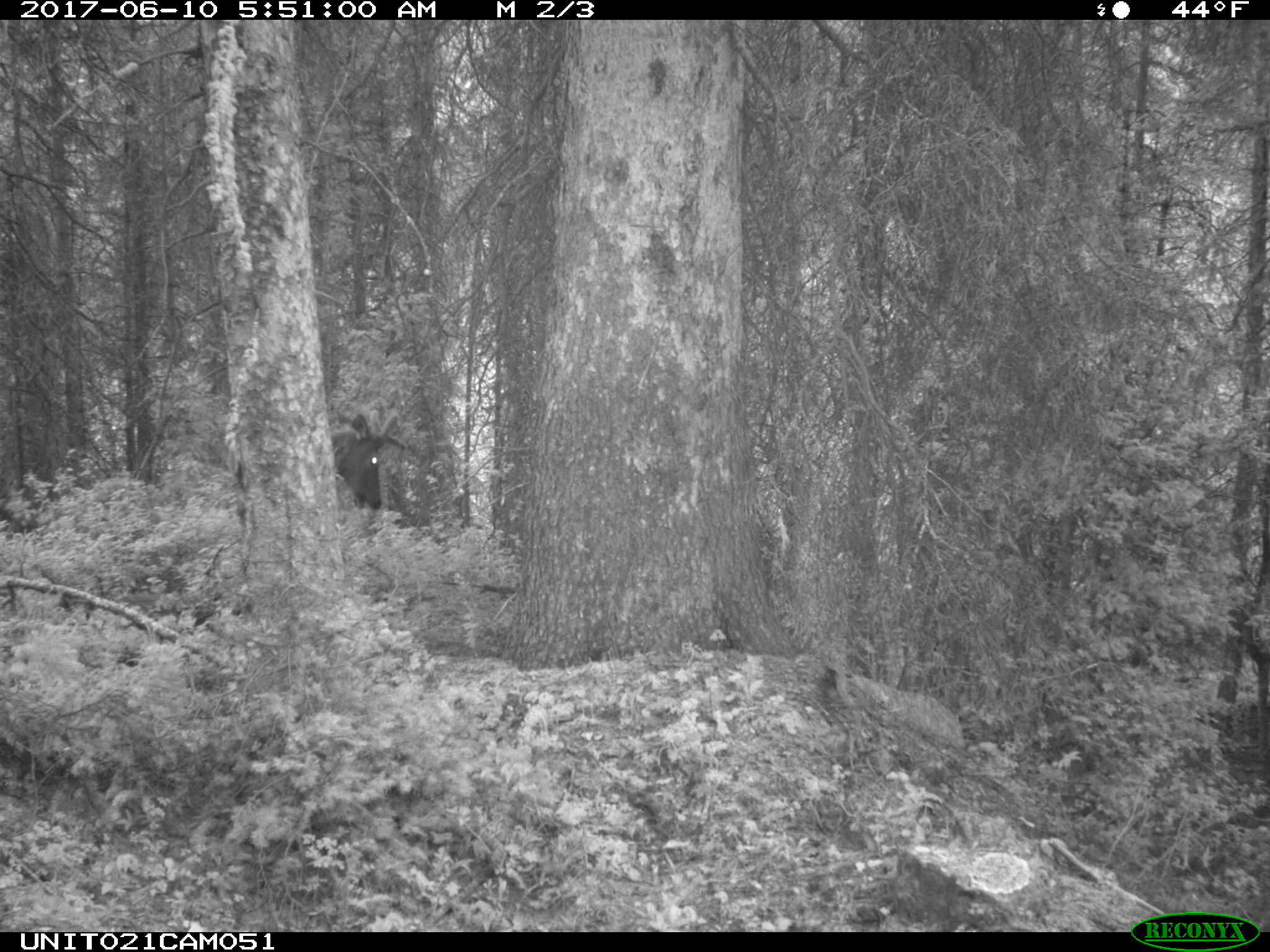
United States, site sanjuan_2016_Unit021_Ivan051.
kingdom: Animalia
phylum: Chordata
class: Mammalia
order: Artiodactyla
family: Cervidae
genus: Cervus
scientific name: Cervus elaphus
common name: red deer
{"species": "Cervus elaphus (red deer)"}